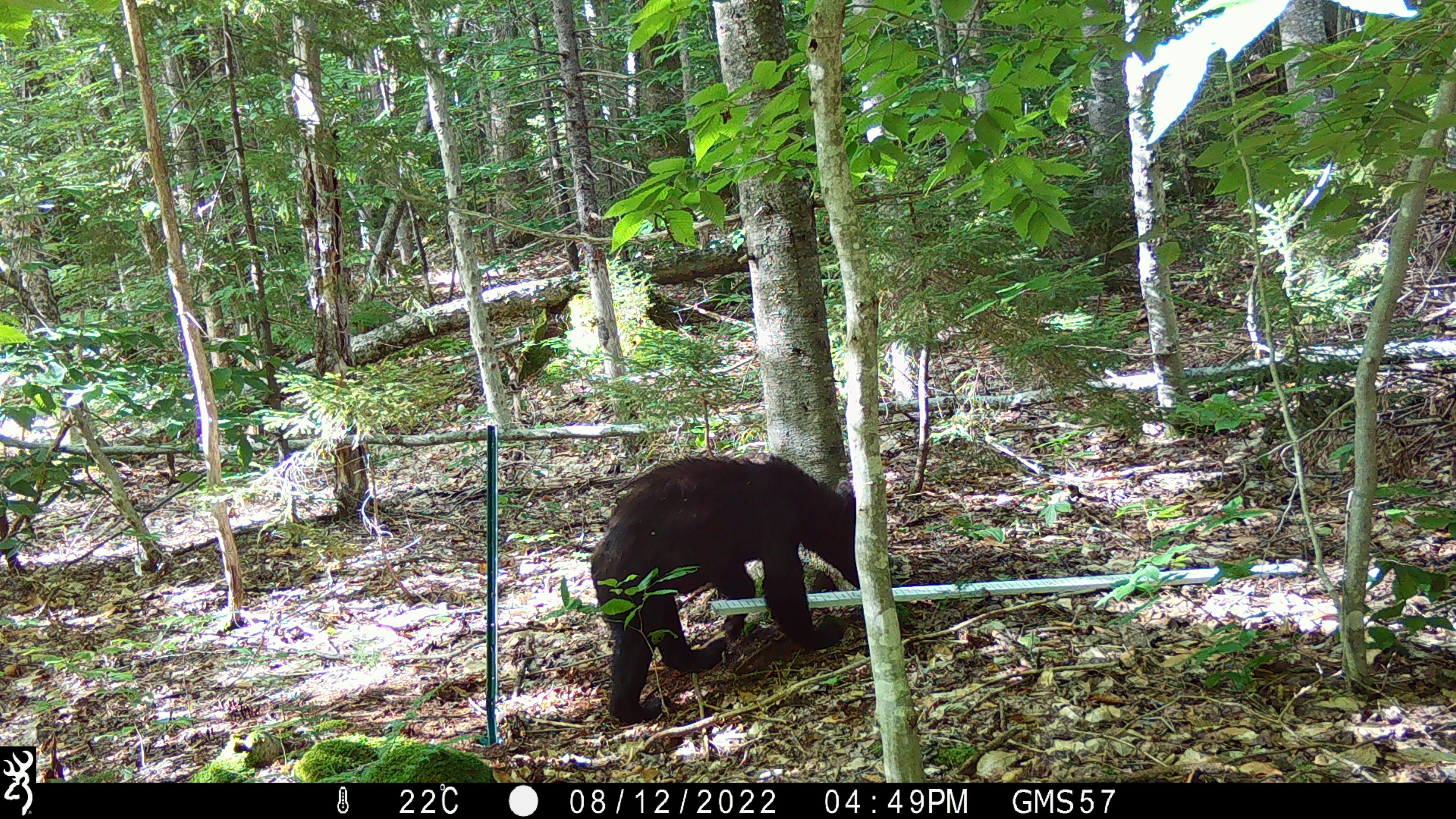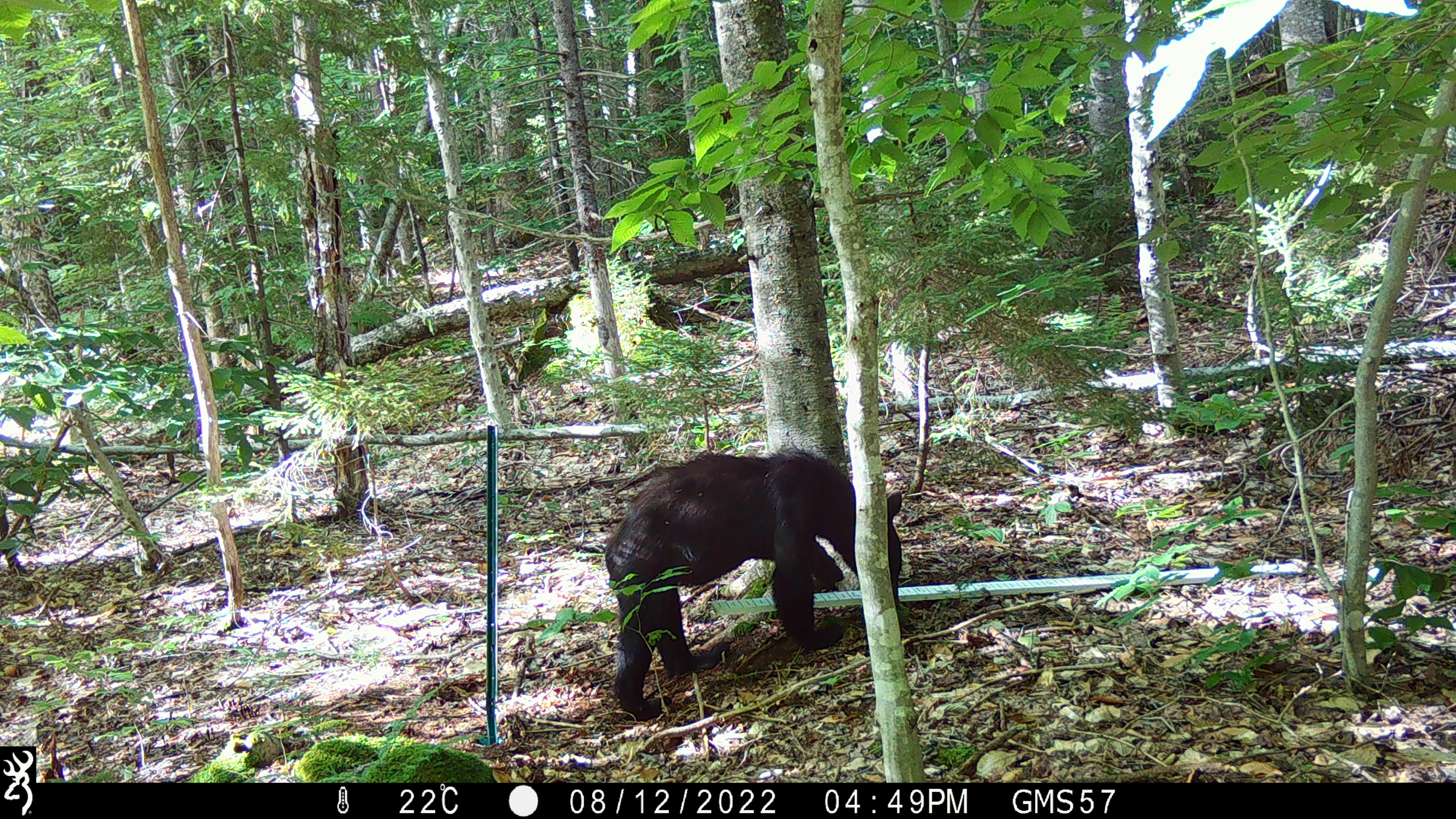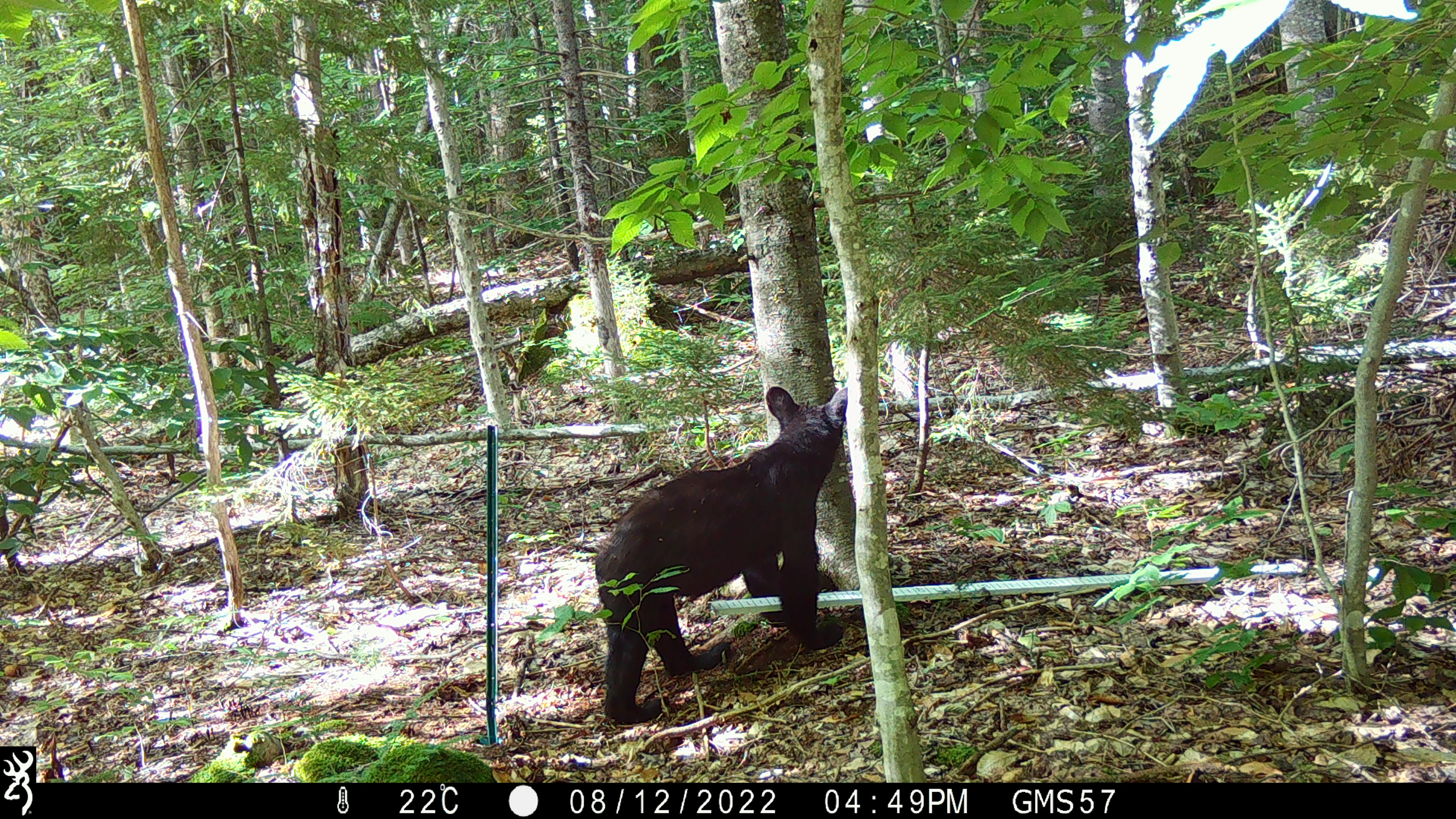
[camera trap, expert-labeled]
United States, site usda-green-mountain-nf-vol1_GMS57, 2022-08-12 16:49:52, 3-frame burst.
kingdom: Animalia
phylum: Chordata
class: Mammalia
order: Carnivora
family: Ursidae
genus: Ursus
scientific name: Ursus americanus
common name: black bear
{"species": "black bear (Ursus americanus)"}